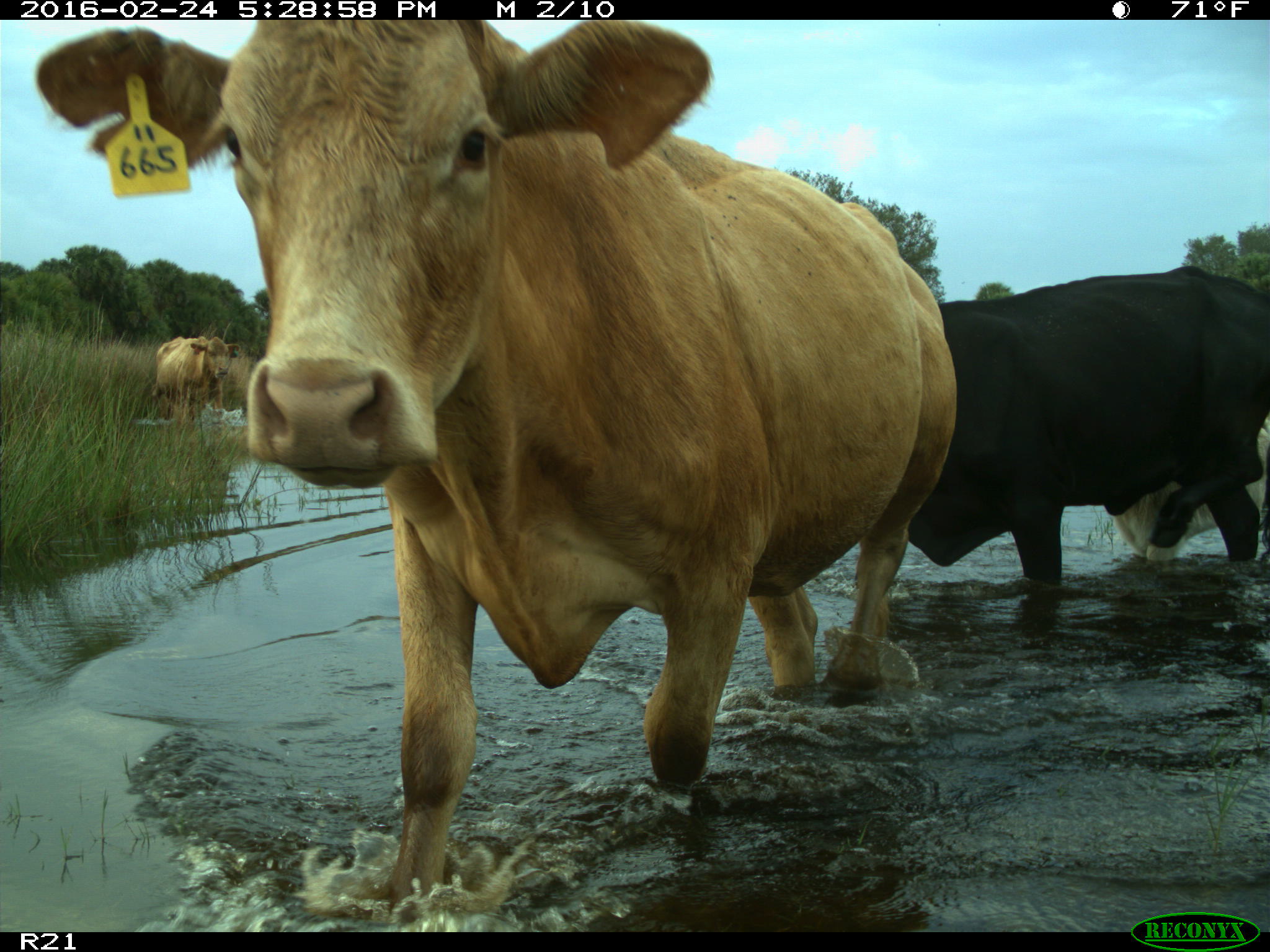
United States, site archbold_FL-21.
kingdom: Animalia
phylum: Chordata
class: Mammalia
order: Artiodactyla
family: Bovidae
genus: Bos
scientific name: Bos taurus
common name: domestic cow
Bos taurus (domestic cow).